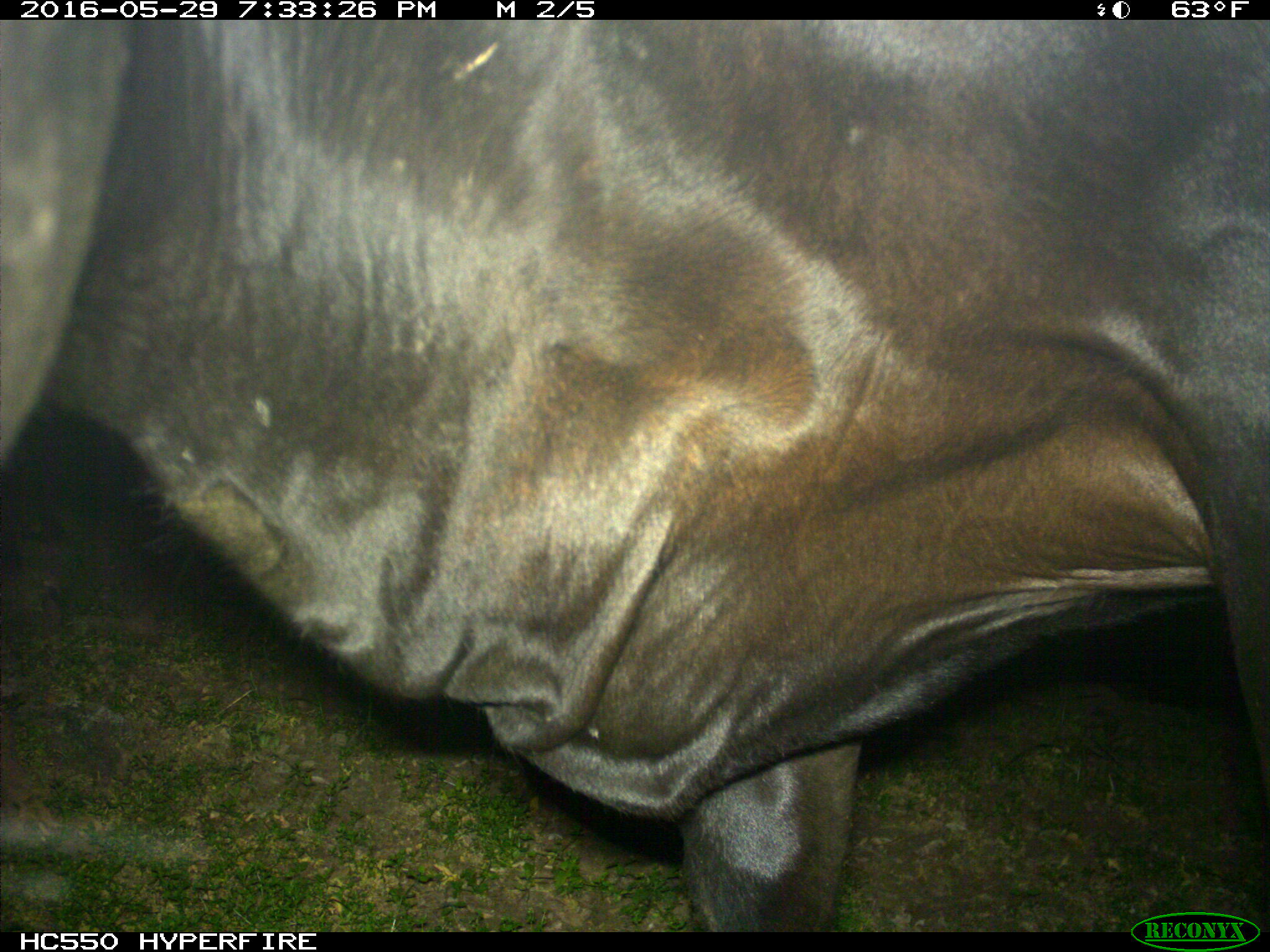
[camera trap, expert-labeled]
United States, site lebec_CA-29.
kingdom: Animalia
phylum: Chordata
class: Mammalia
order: Artiodactyla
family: Bovidae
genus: Bos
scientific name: Bos taurus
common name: domestic cow